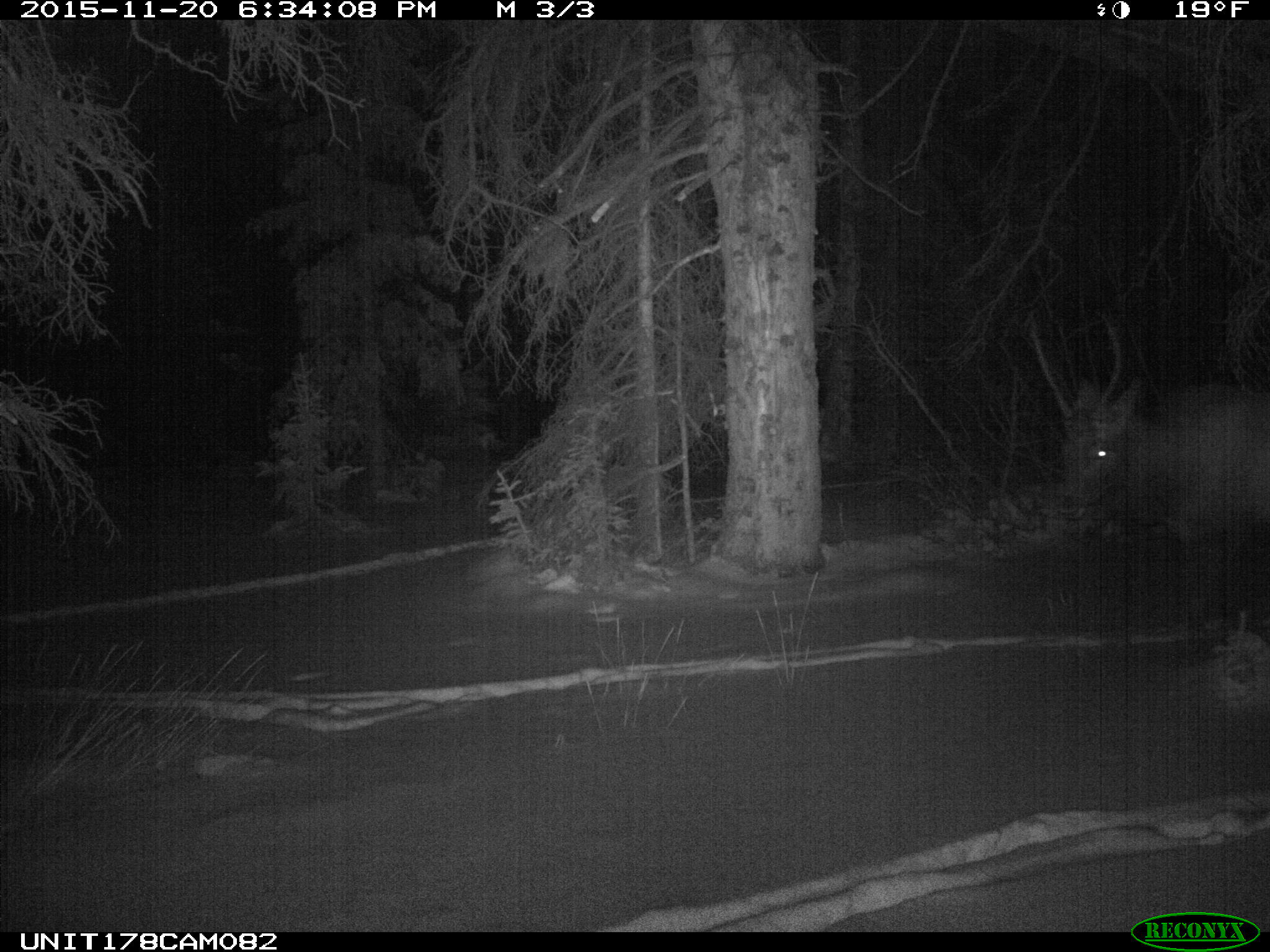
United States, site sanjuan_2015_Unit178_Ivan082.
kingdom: Animalia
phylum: Chordata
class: Mammalia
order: Artiodactyla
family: Cervidae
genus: Cervus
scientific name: Cervus elaphus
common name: red deer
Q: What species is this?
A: Cervus elaphus (red deer).